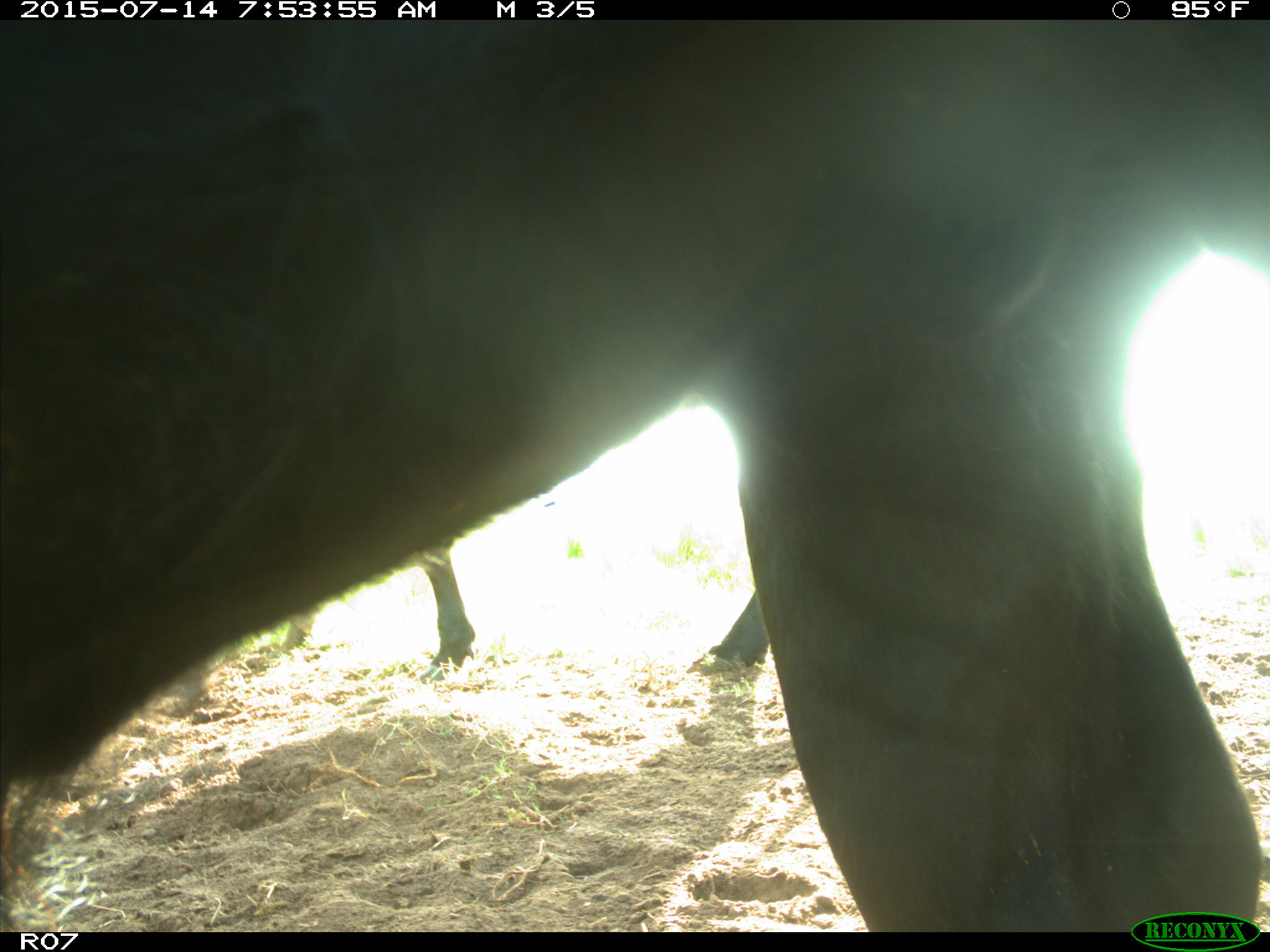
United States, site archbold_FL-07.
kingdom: Animalia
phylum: Chordata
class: Mammalia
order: Artiodactyla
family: Bovidae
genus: Bos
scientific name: Bos taurus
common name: domestic cow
Bos taurus (domestic cow).